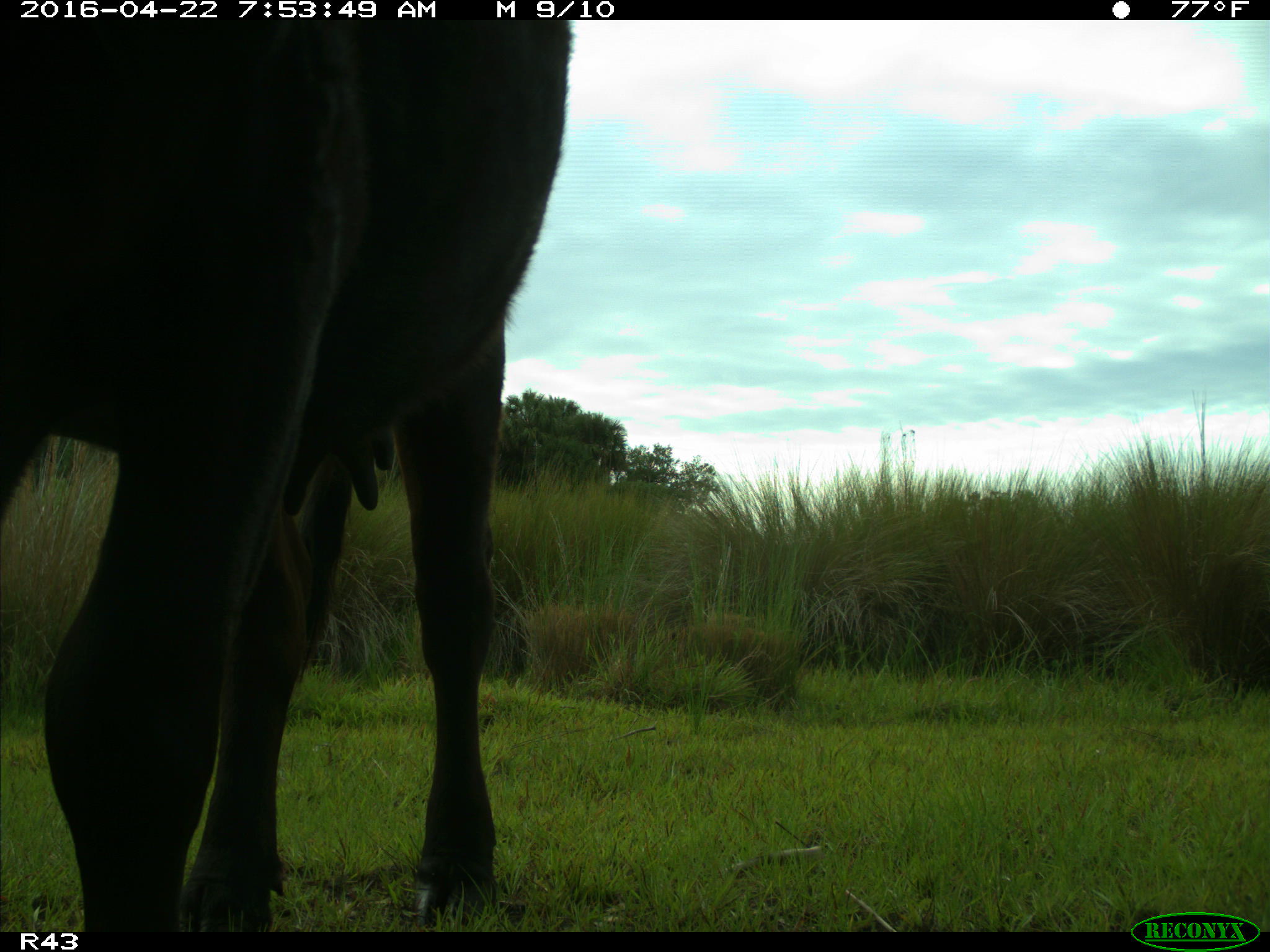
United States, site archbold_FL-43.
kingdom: Animalia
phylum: Chordata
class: Mammalia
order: Artiodactyla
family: Bovidae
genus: Bos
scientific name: Bos taurus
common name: domestic cow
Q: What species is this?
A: Bos taurus (domestic cow).